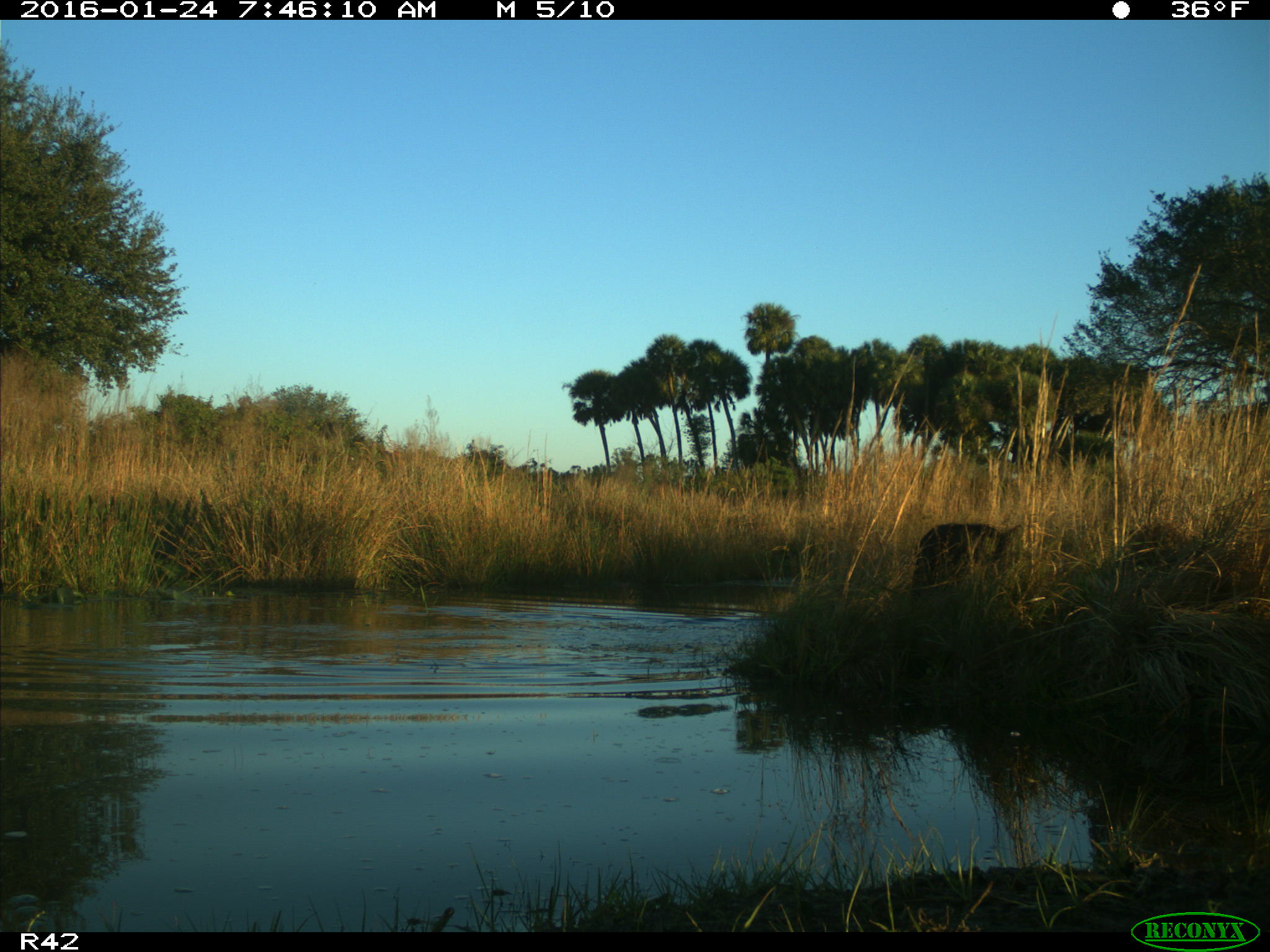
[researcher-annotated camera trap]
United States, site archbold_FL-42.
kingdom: Animalia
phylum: Chordata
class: Mammalia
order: Artiodactyla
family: Suidae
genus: Sus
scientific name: Sus scrofa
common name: wild boar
Sus scrofa (wild boar).